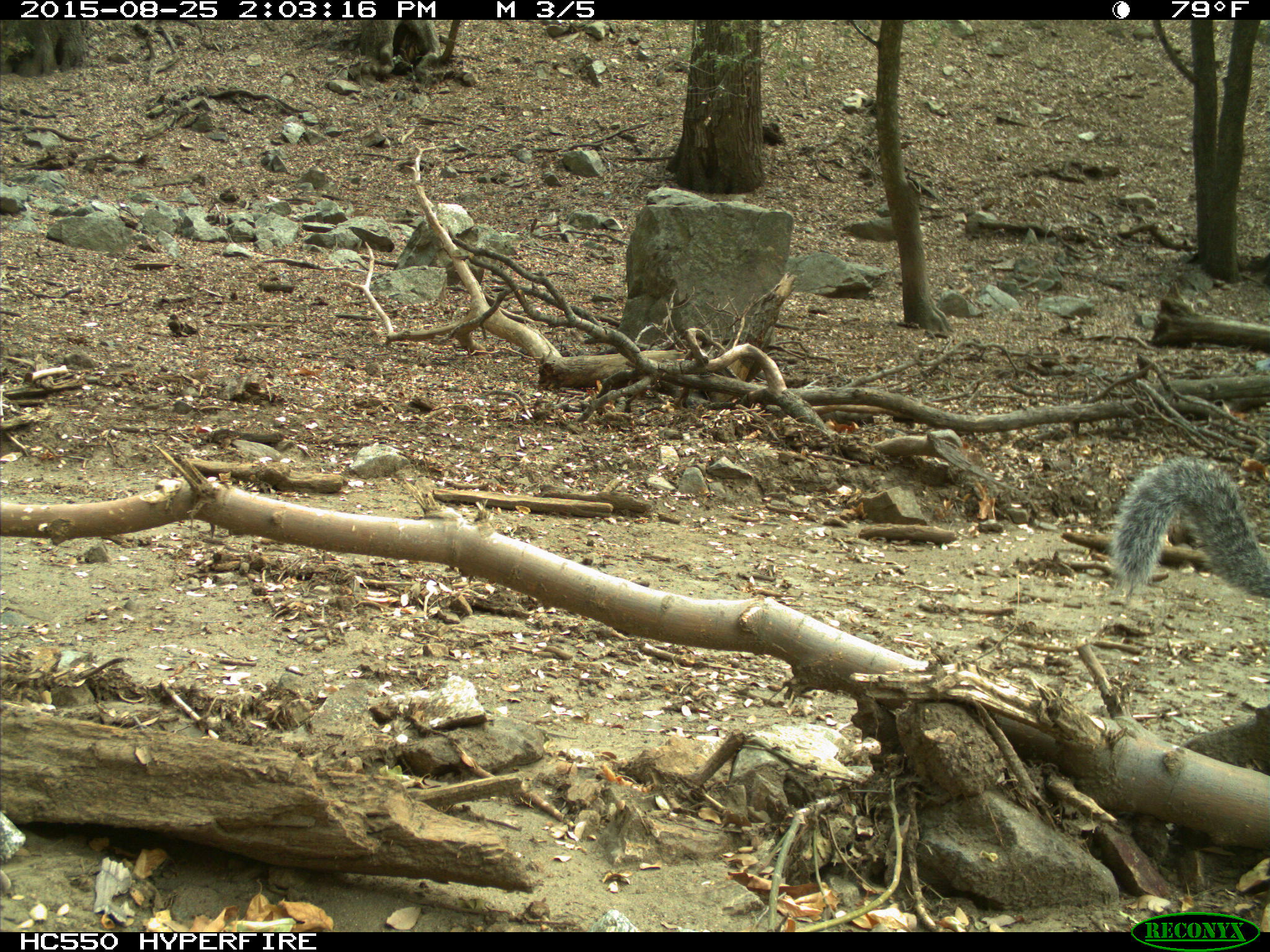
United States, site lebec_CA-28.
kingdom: Animalia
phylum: Chordata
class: Mammalia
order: Rodentia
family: Sciuridae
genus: Sciurus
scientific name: Sciurus carolinensis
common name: eastern gray squirrel